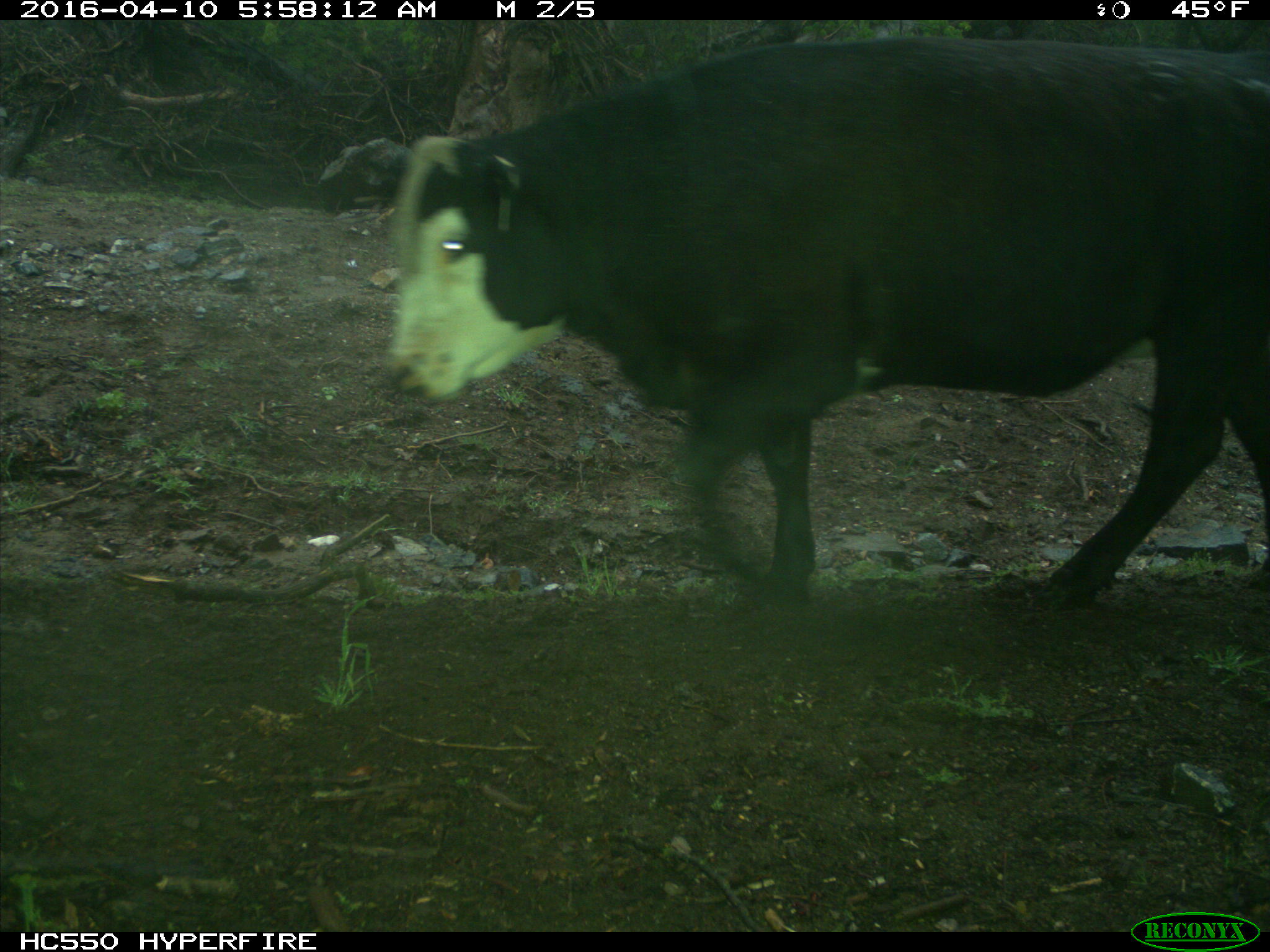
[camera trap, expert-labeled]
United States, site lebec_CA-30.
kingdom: Animalia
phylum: Chordata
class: Mammalia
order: Artiodactyla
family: Bovidae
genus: Bos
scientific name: Bos taurus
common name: domestic cow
Bos taurus (domestic cow).